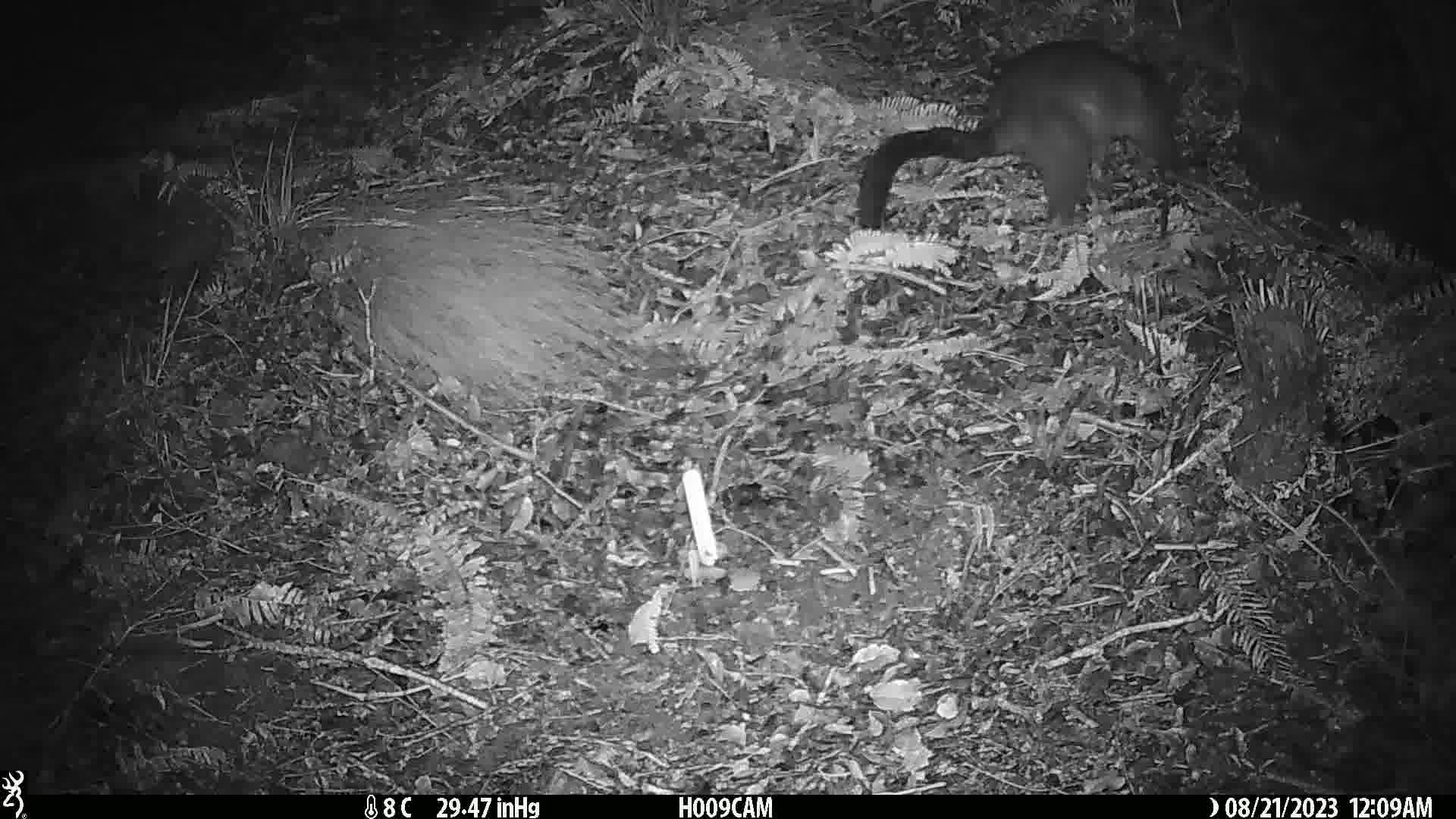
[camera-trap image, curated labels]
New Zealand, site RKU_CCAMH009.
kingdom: Animalia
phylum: Chordata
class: Mammalia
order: Diprotodontia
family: Phalangeridae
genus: Trichosurus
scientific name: Trichosurus vulpecula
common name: common brushtail possum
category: possum